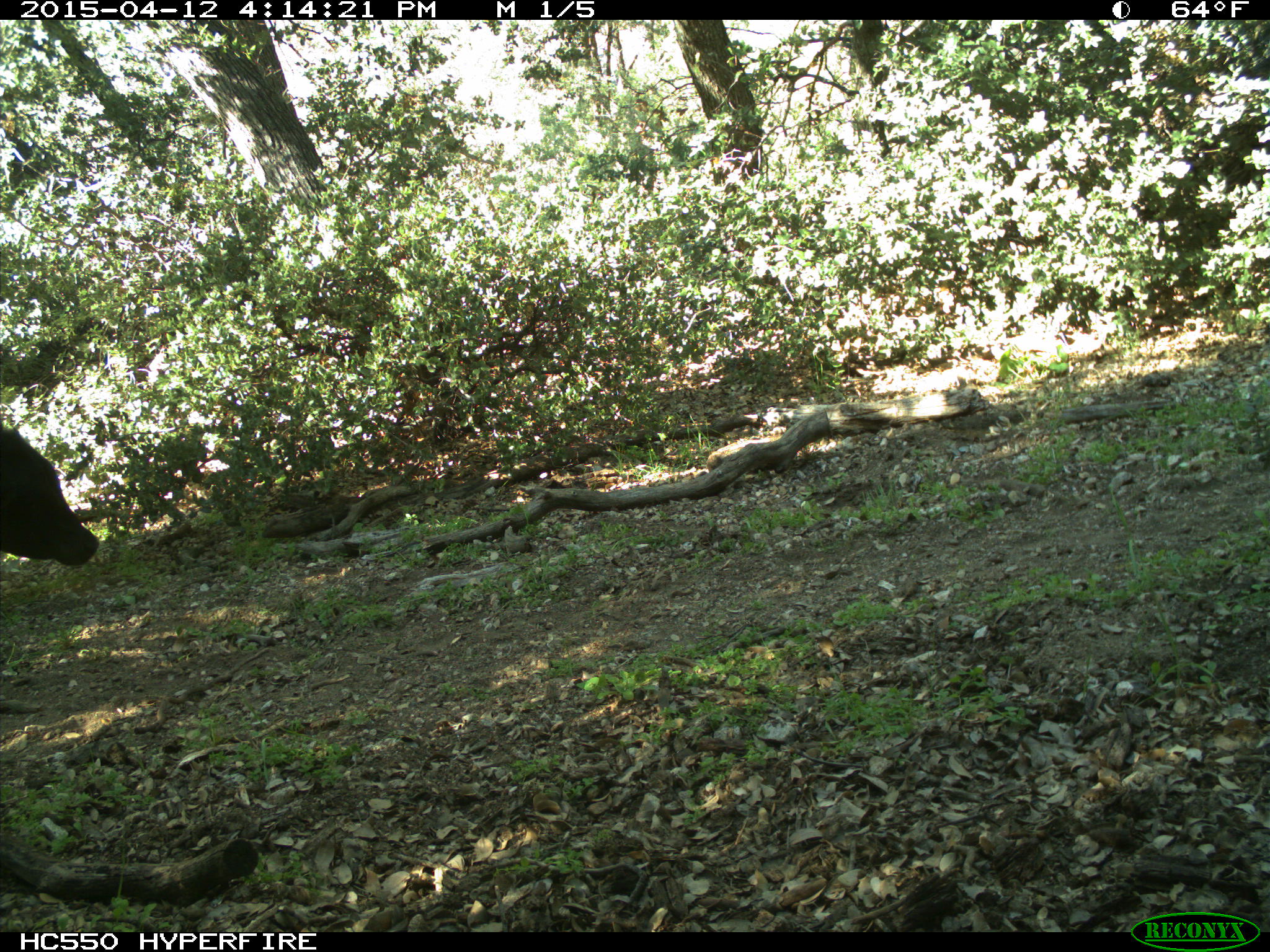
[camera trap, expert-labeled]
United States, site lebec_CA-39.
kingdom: Animalia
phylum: Chordata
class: Mammalia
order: Artiodactyla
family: Bovidae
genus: Bos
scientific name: Bos taurus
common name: domestic cow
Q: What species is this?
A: Bos taurus (domestic cow).